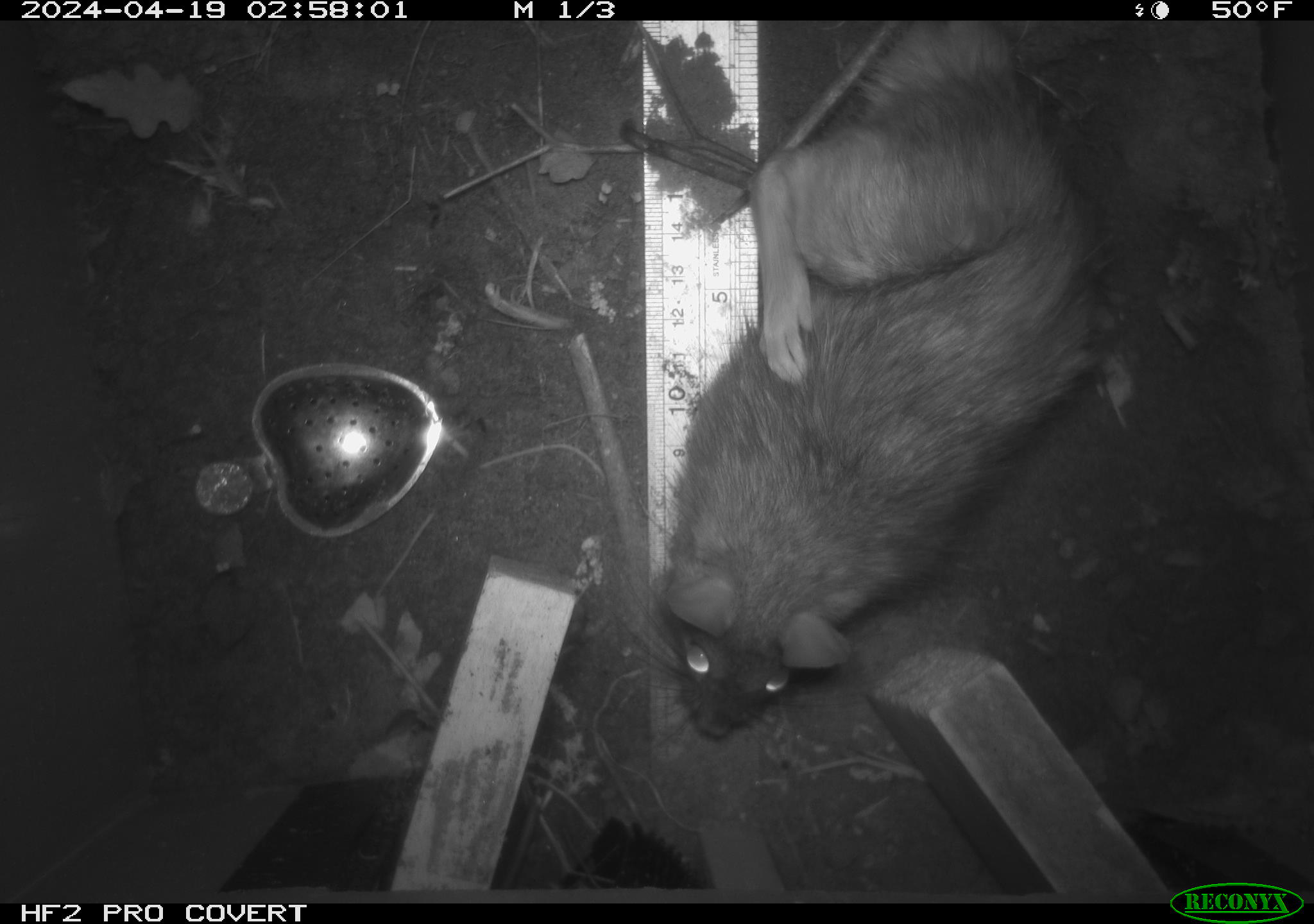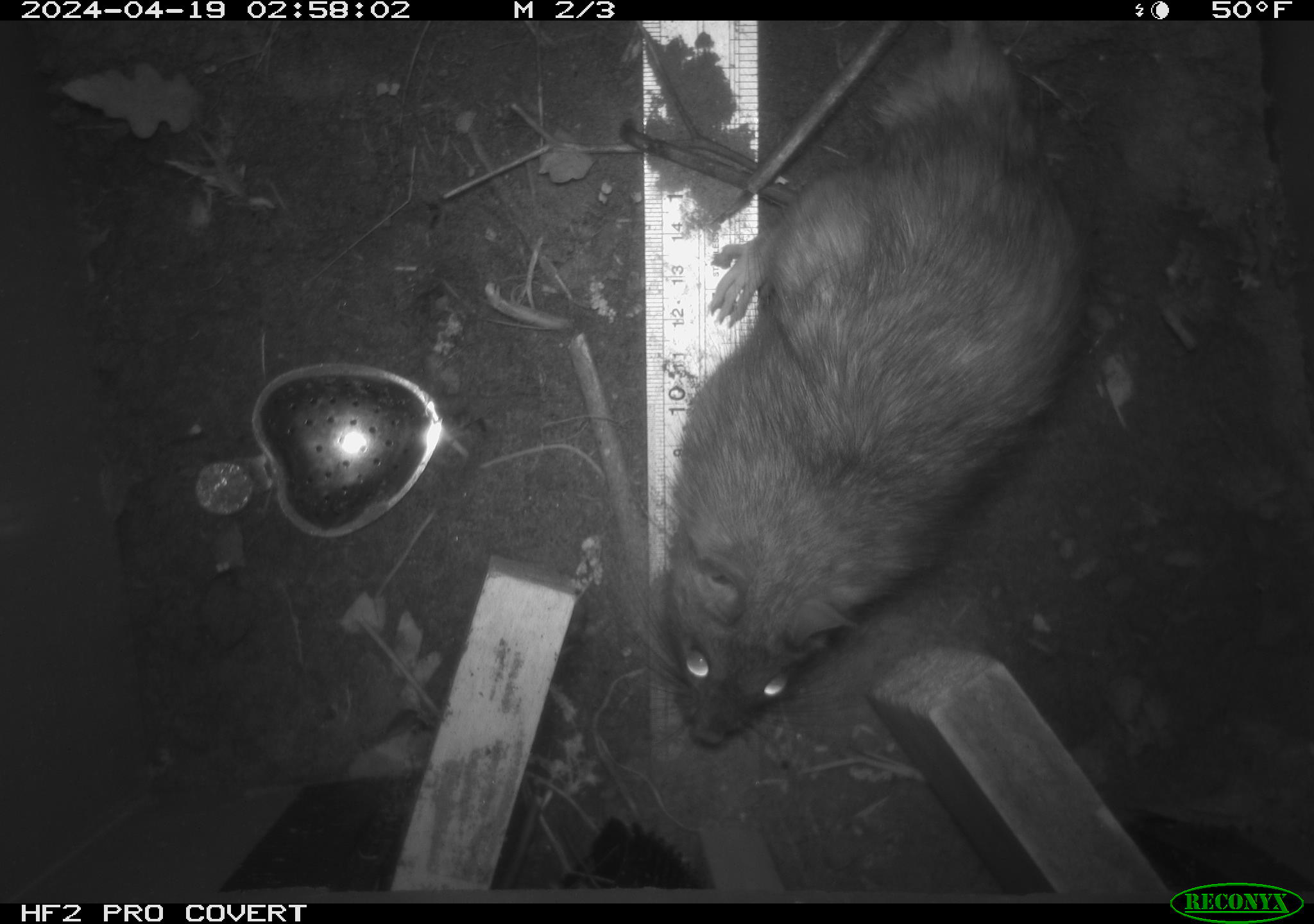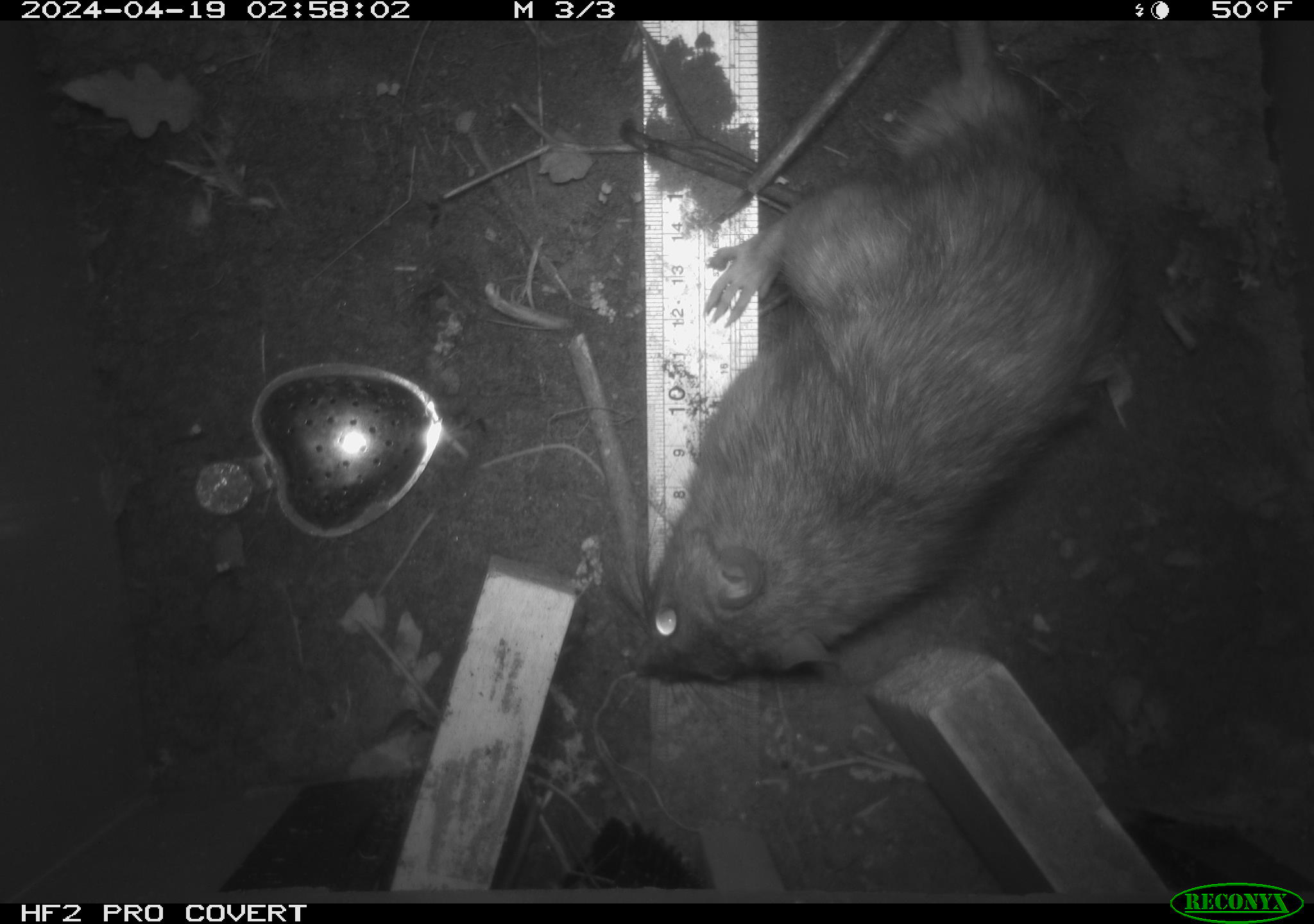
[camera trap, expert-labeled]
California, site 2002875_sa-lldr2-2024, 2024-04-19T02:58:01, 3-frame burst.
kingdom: Animalia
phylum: Chordata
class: Mammalia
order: Rodentia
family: Muridae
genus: Rattus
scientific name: Rattus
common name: rat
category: rattus species